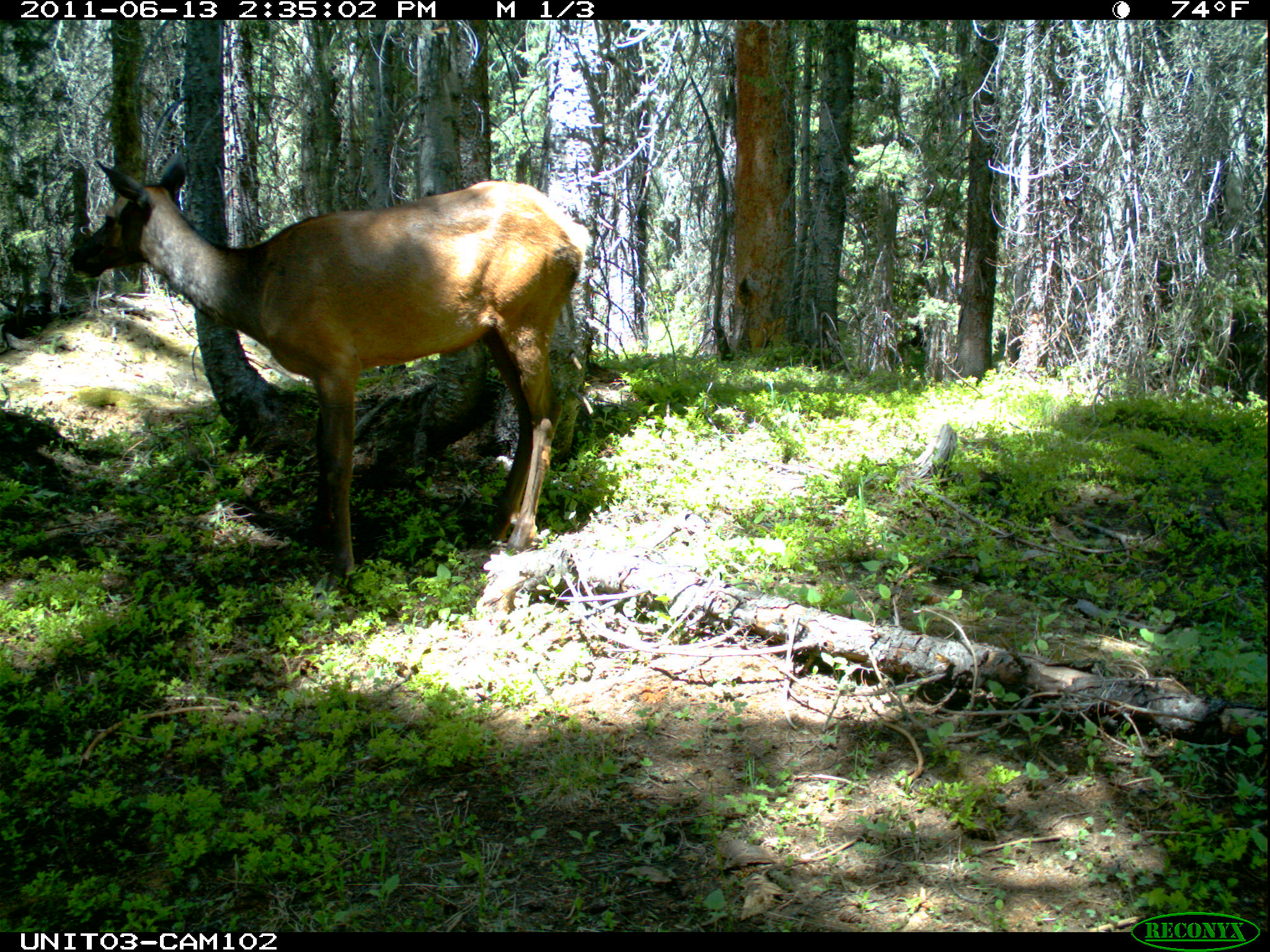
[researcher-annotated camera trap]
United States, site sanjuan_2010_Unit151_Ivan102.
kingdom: Animalia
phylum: Chordata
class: Mammalia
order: Artiodactyla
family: Cervidae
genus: Cervus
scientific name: Cervus elaphus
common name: red deer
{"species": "Cervus elaphus (red deer)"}